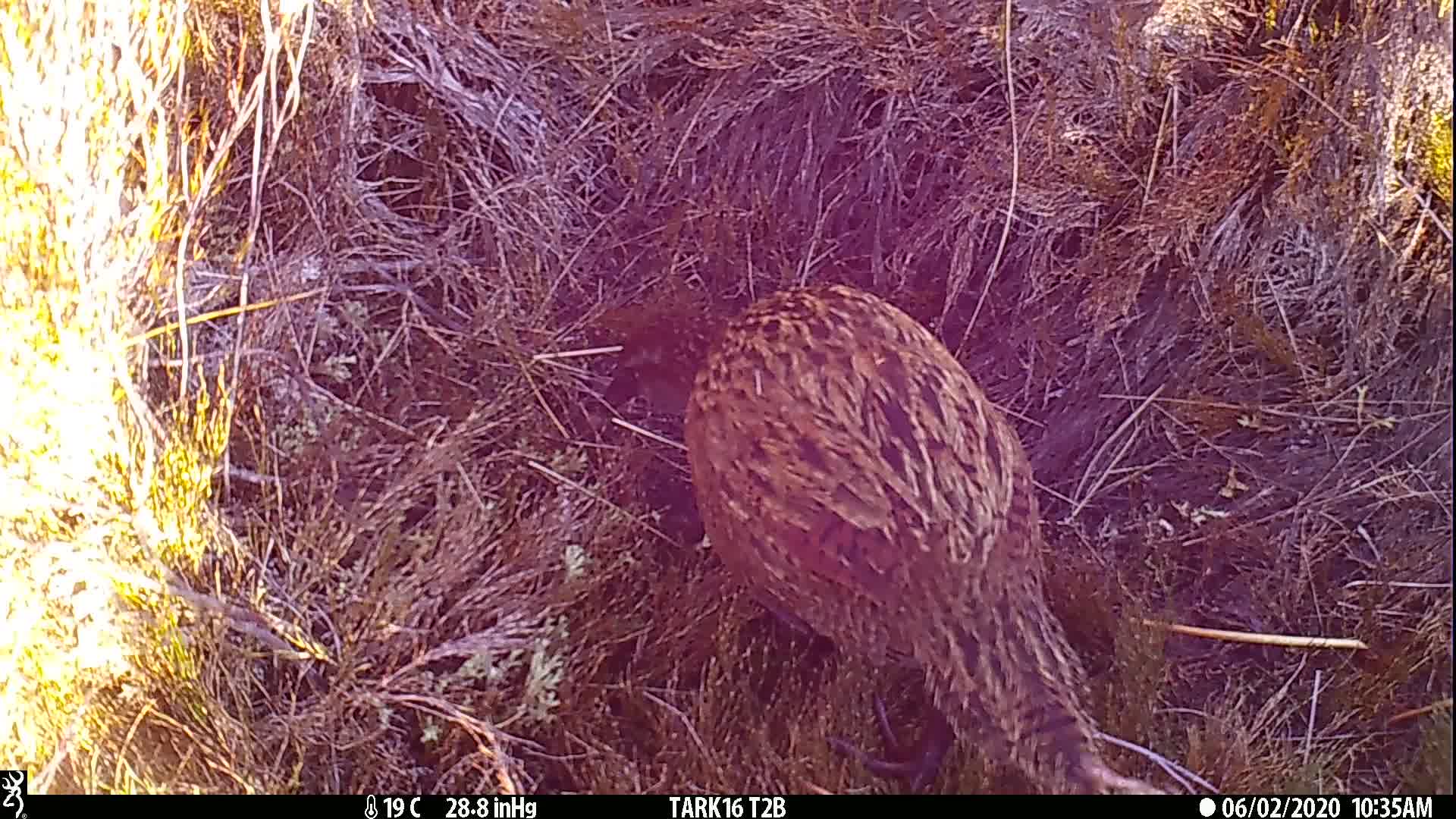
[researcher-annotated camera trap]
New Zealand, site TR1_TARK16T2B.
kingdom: Animalia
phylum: Chordata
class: Aves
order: Gruiformes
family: Rallidae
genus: Gallirallus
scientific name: Gallirallus australis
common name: weka